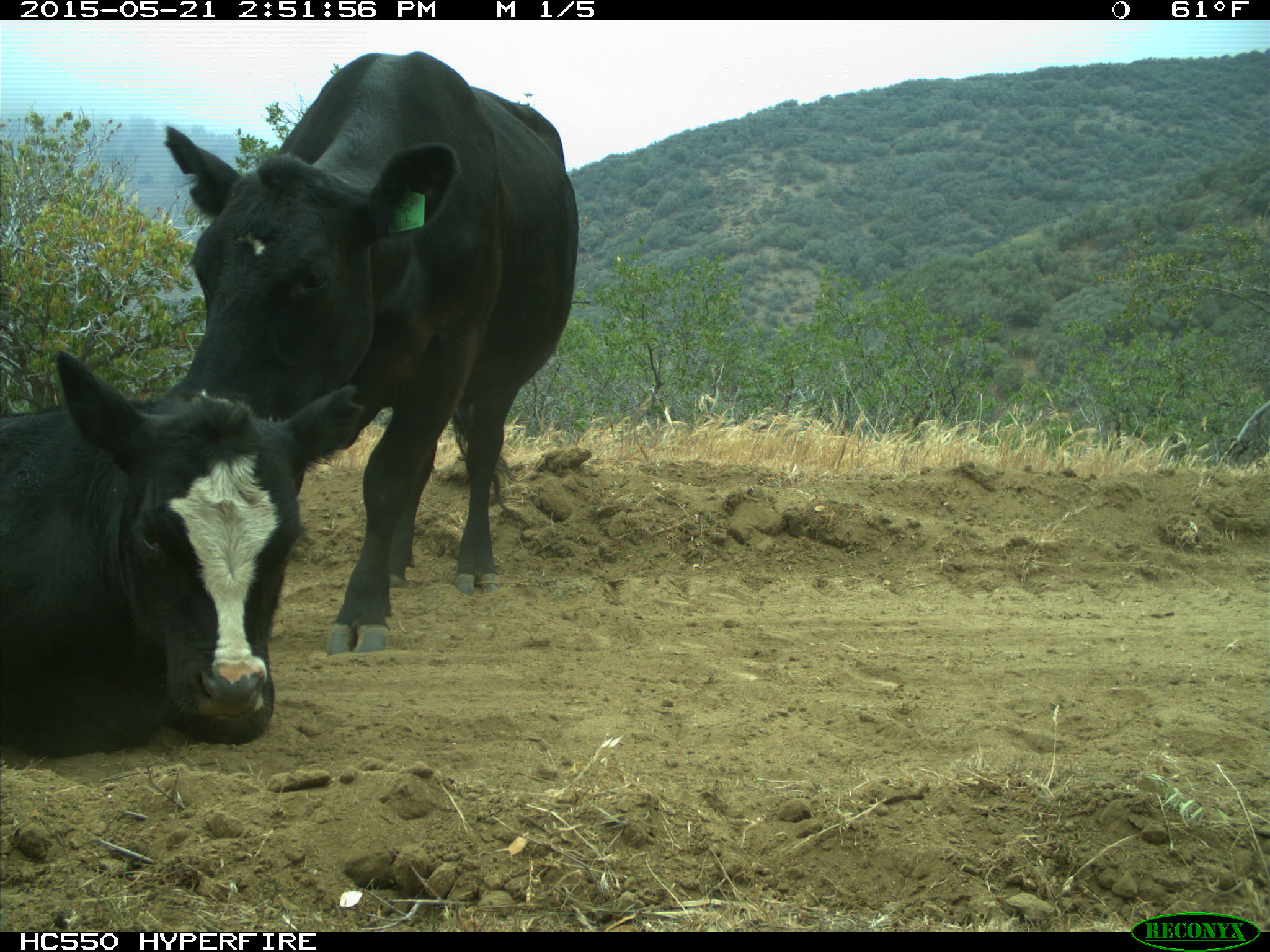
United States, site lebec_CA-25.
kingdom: Animalia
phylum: Chordata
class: Mammalia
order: Artiodactyla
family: Bovidae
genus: Bos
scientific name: Bos taurus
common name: domestic cow